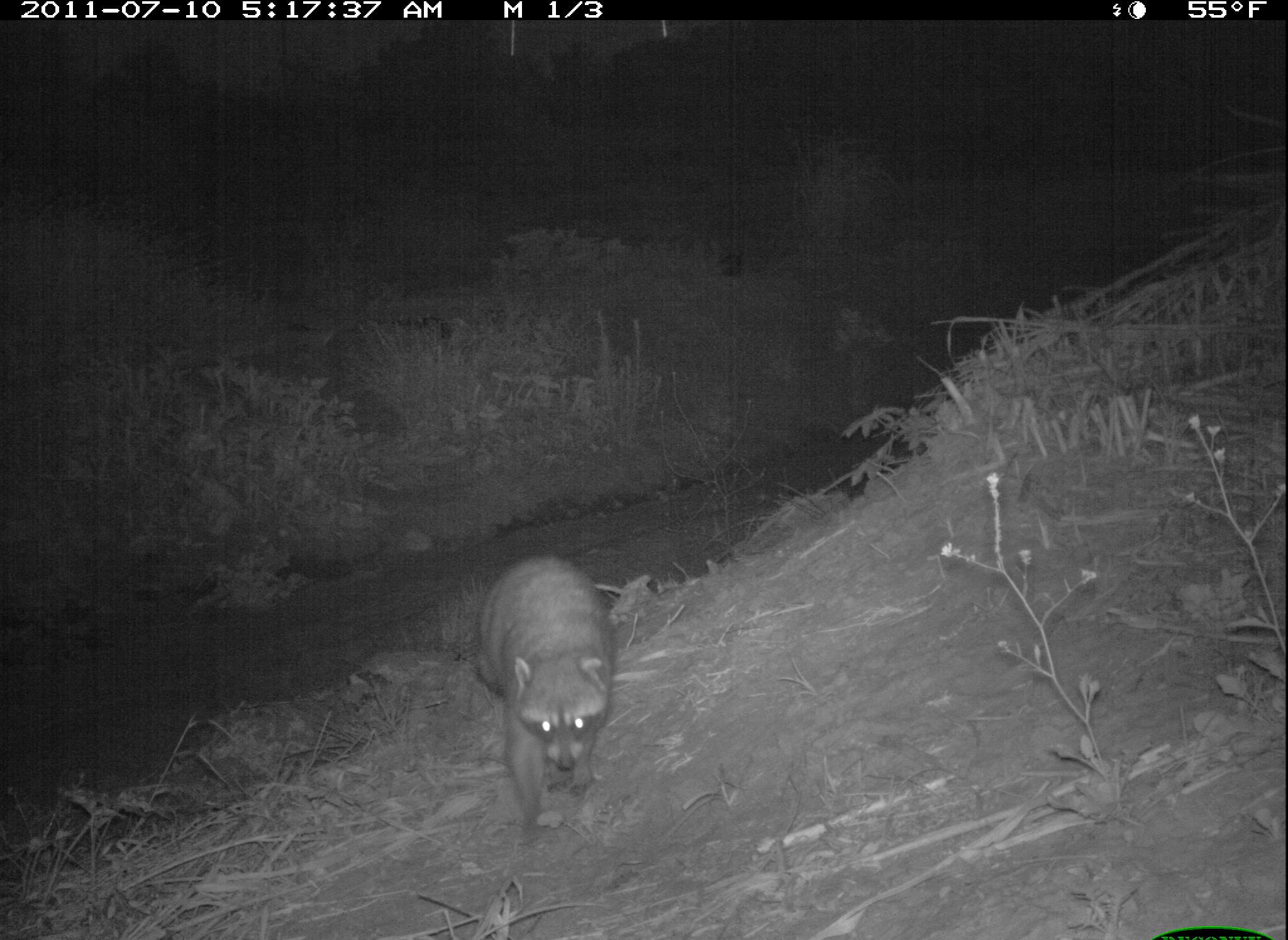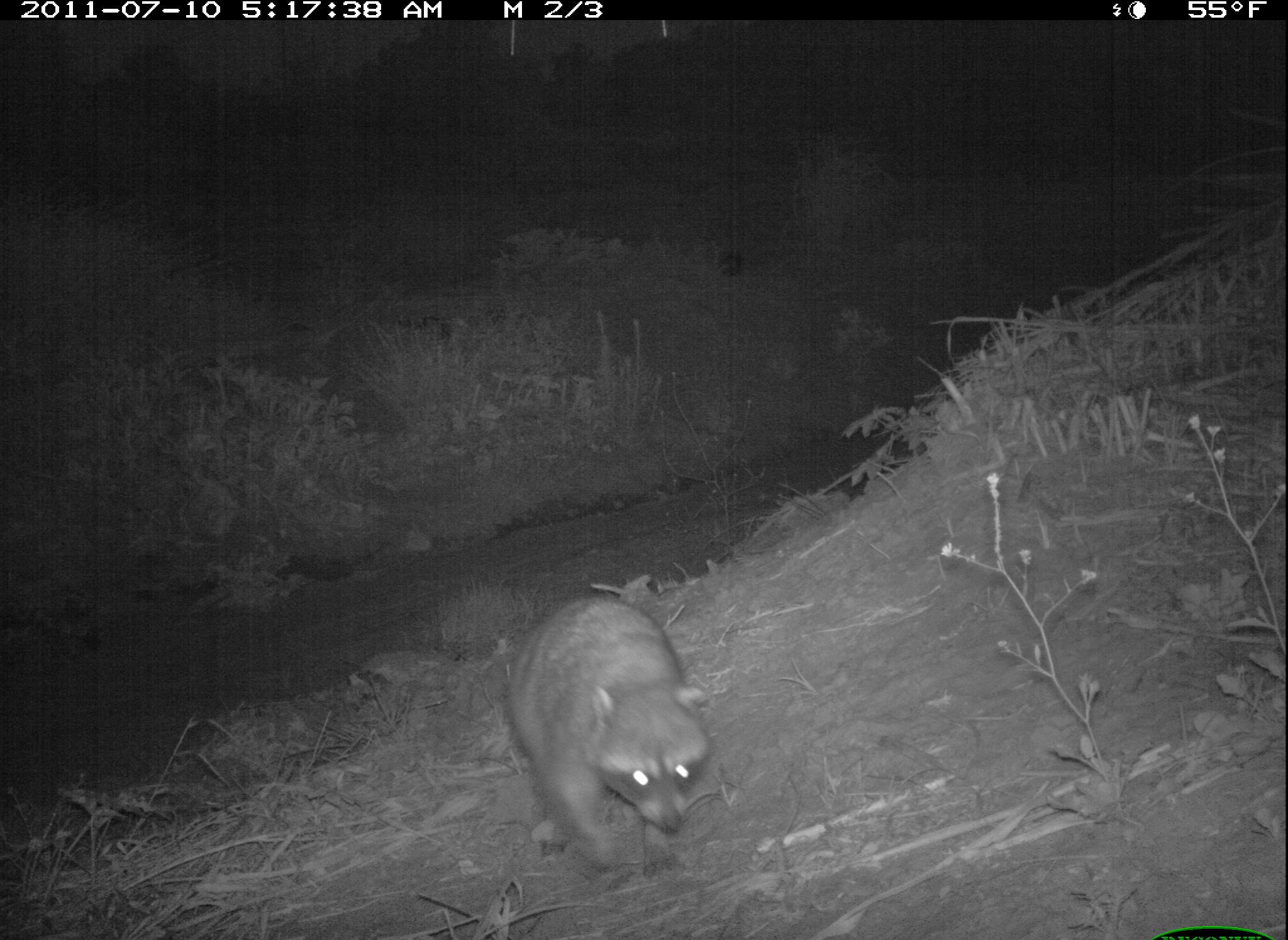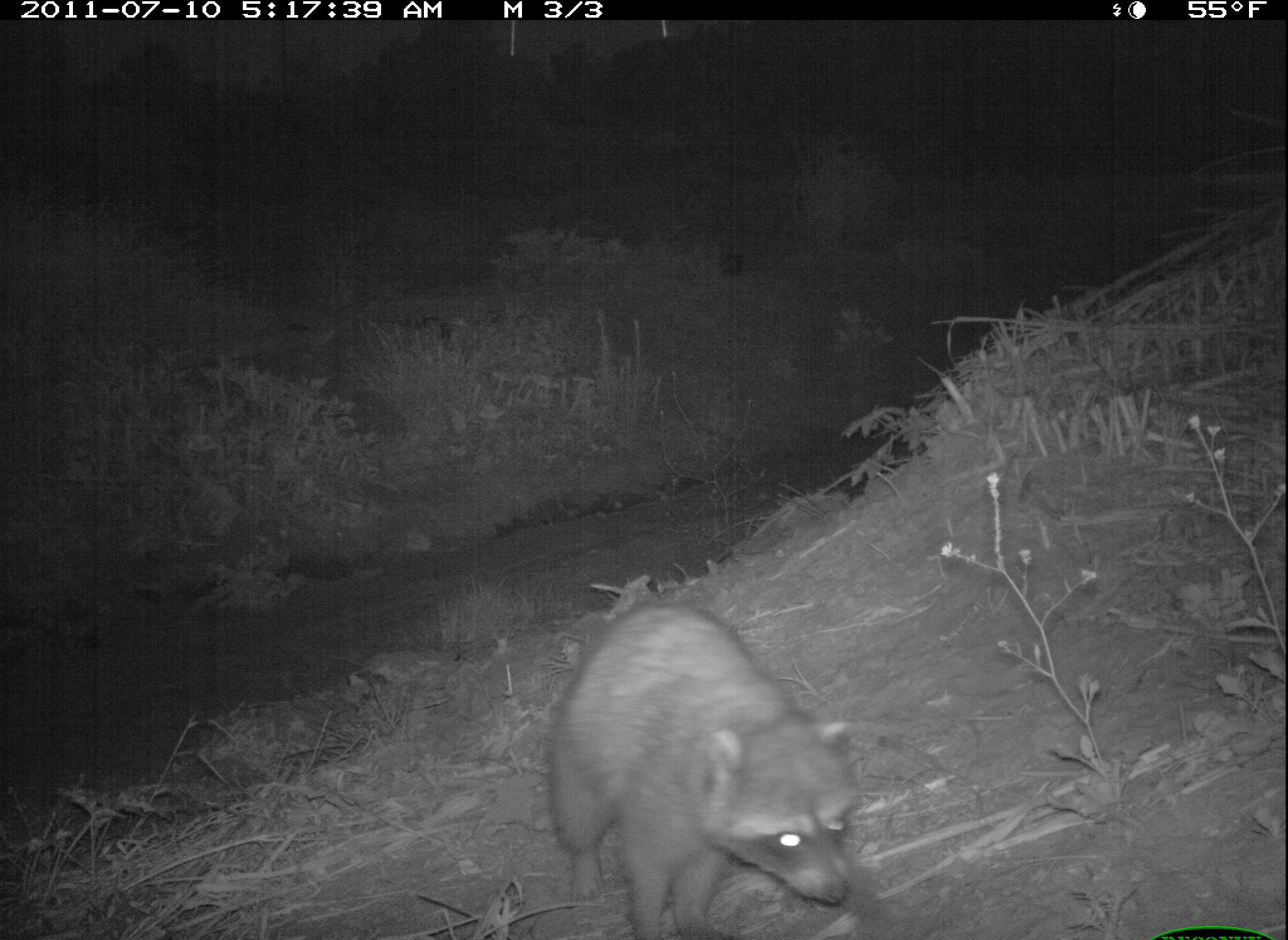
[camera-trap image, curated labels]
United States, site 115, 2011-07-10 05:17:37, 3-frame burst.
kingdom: Animalia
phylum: Chordata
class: Mammalia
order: Carnivora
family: Procyonidae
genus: Procyon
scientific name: Procyon lotor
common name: raccoon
Raccoon (Procyon lotor).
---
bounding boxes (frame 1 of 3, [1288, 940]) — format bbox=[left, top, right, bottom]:
raccoon: bbox=[472, 540, 639, 838]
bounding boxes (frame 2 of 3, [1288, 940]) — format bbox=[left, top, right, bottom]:
raccoon: bbox=[497, 586, 724, 884]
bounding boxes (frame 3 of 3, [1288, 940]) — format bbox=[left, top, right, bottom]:
raccoon: bbox=[544, 583, 868, 936]